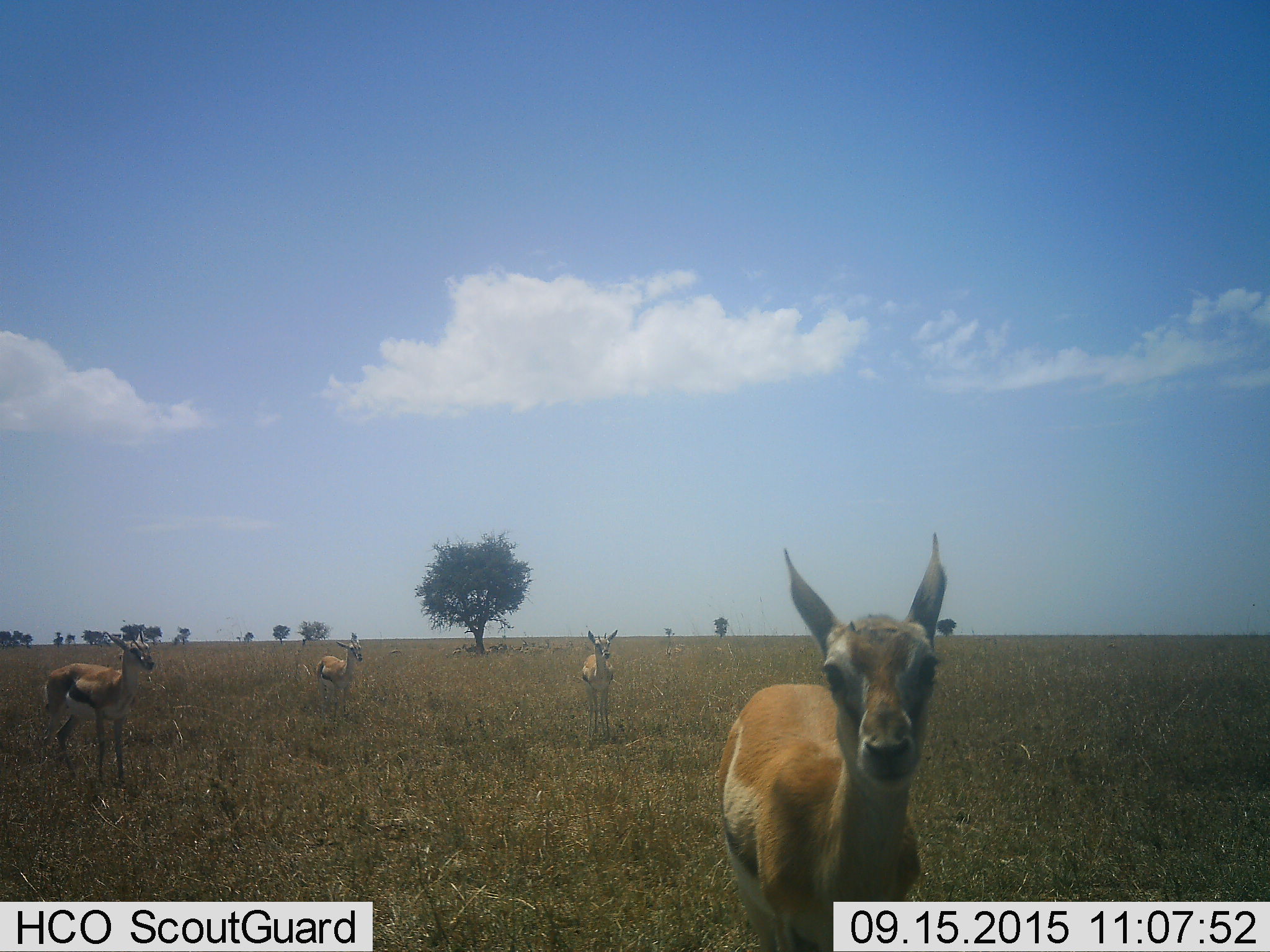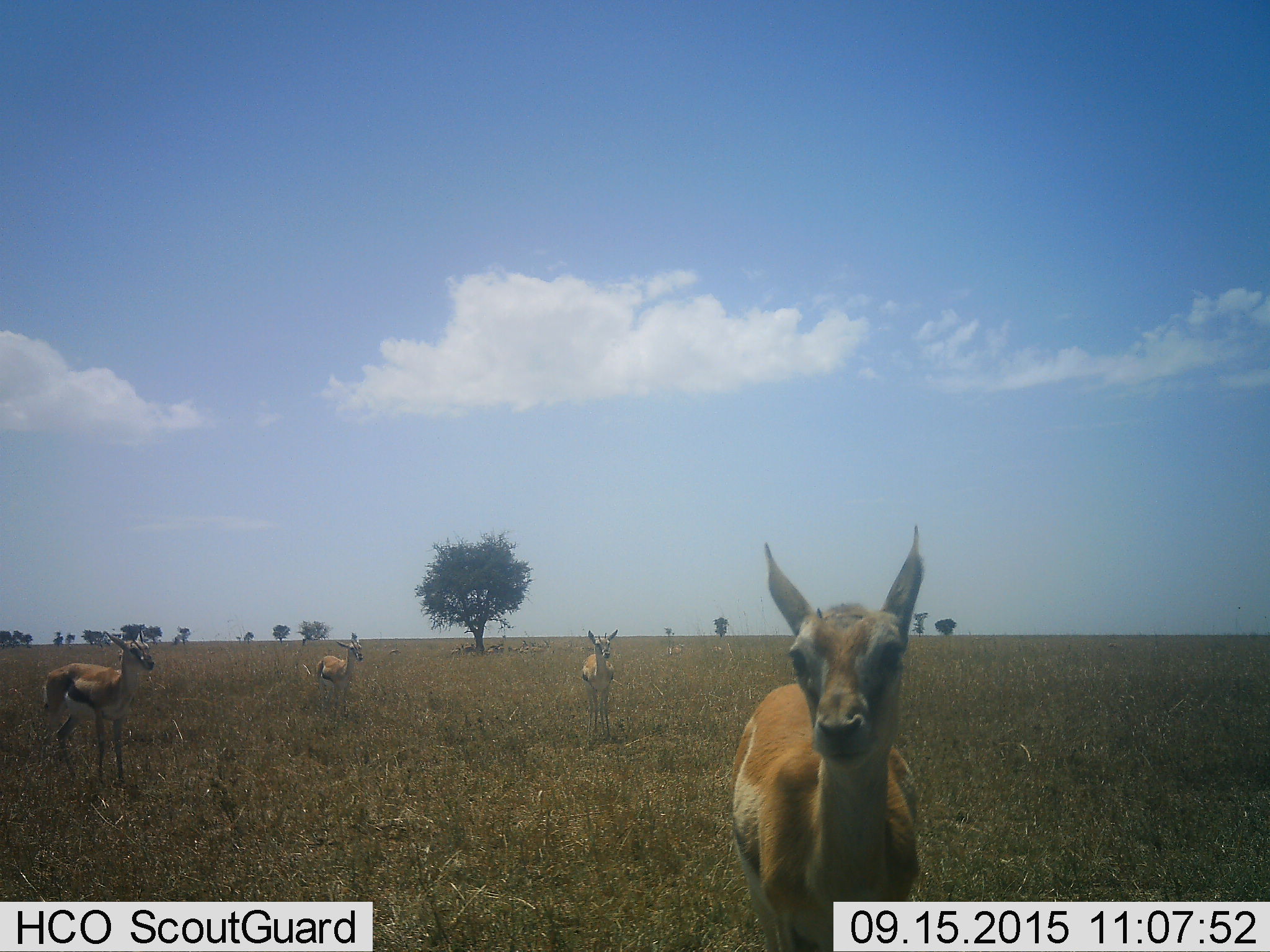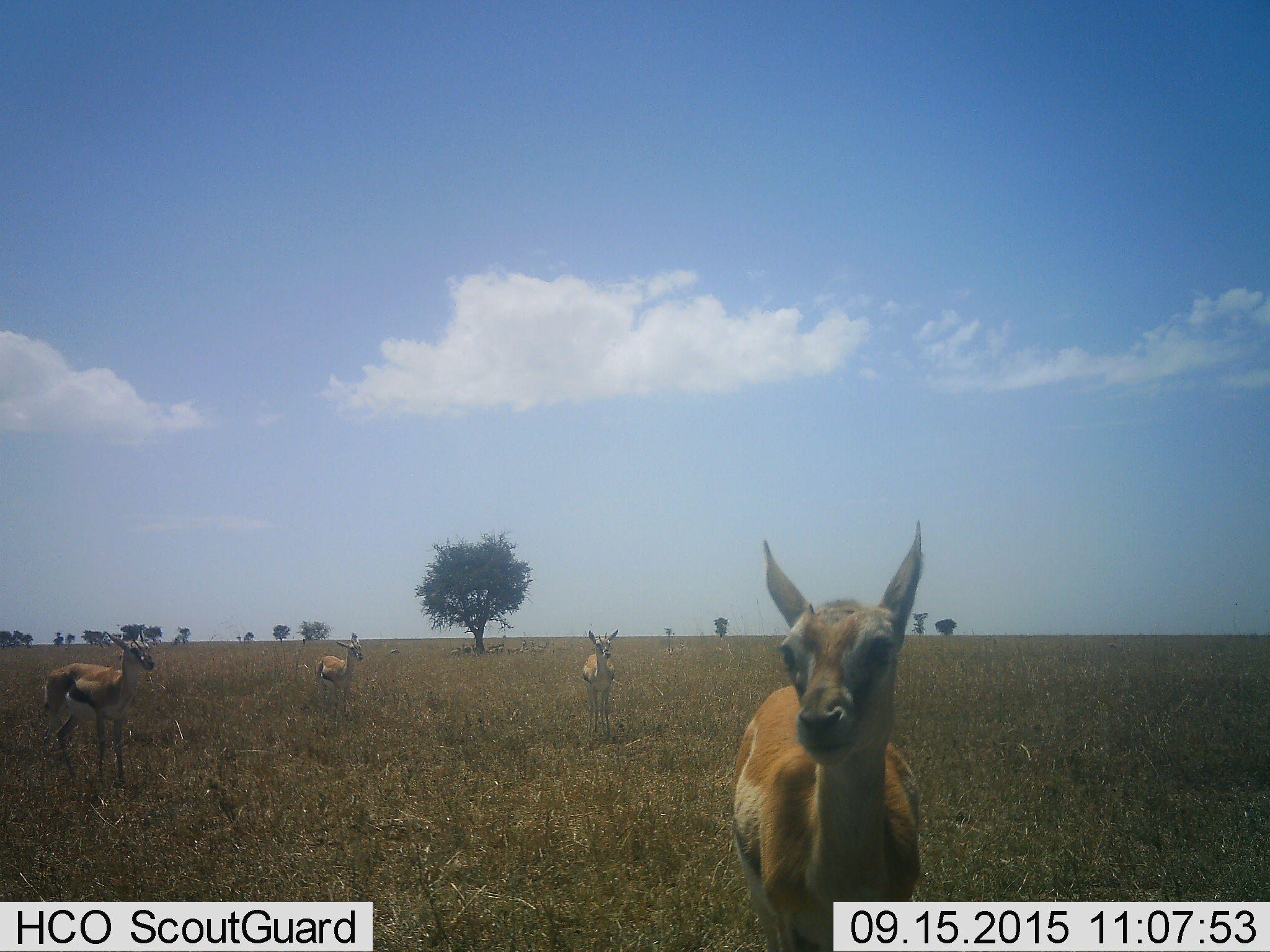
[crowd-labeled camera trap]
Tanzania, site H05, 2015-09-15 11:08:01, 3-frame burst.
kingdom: Animalia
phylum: Chordata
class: Mammalia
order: Artiodactyla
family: Bovidae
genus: Eudorcas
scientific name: Eudorcas thomsonii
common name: thomson's gazelle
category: gazellethomsons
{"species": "gazellethomsons (thomson's gazelle) (Eudorcas thomsonii)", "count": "4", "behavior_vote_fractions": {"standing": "100%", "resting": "14%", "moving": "14%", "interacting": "0%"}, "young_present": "0%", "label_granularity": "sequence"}